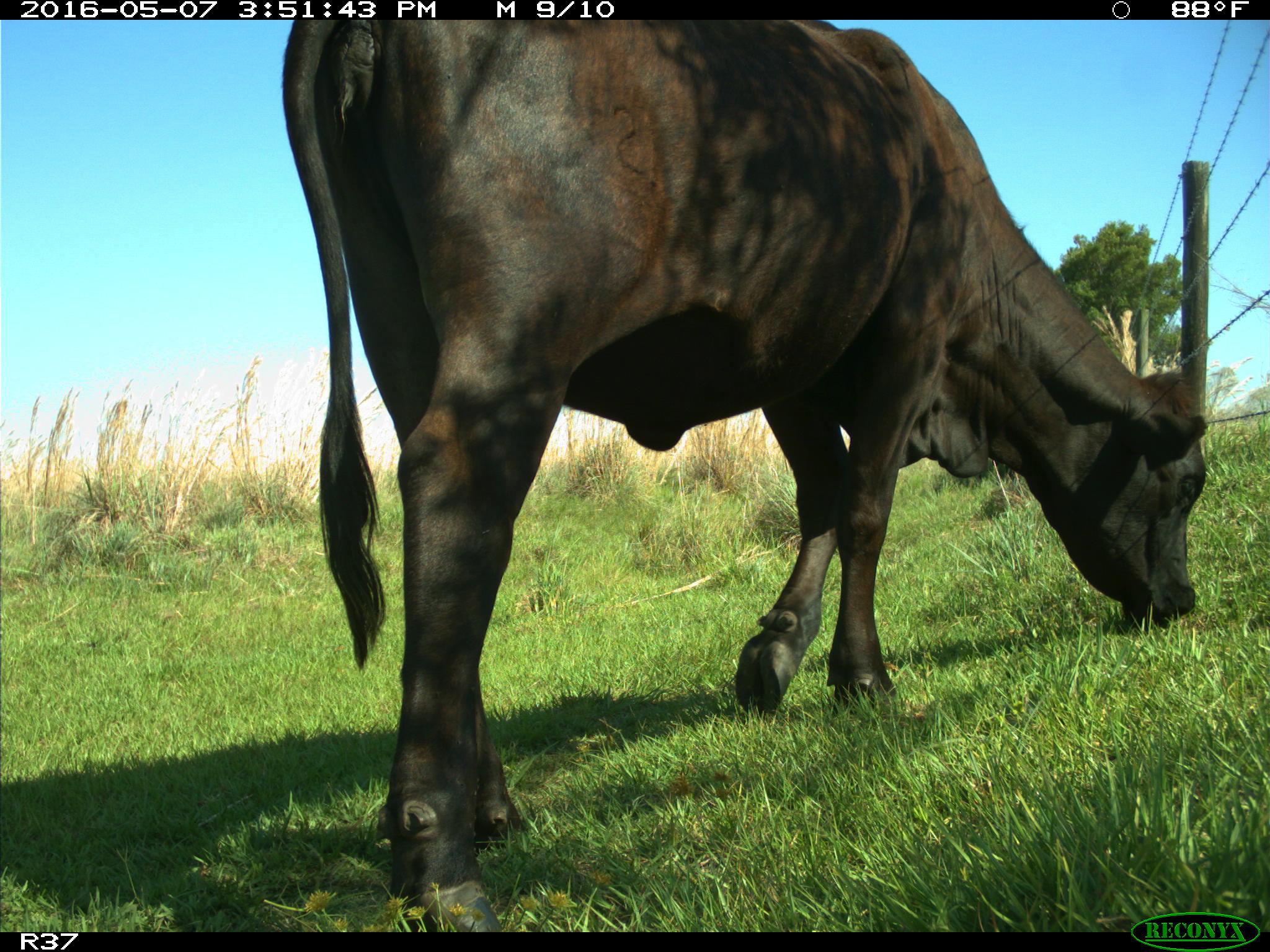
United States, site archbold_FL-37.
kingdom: Animalia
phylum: Chordata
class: Mammalia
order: Artiodactyla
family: Bovidae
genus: Bos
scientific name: Bos taurus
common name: domestic cow